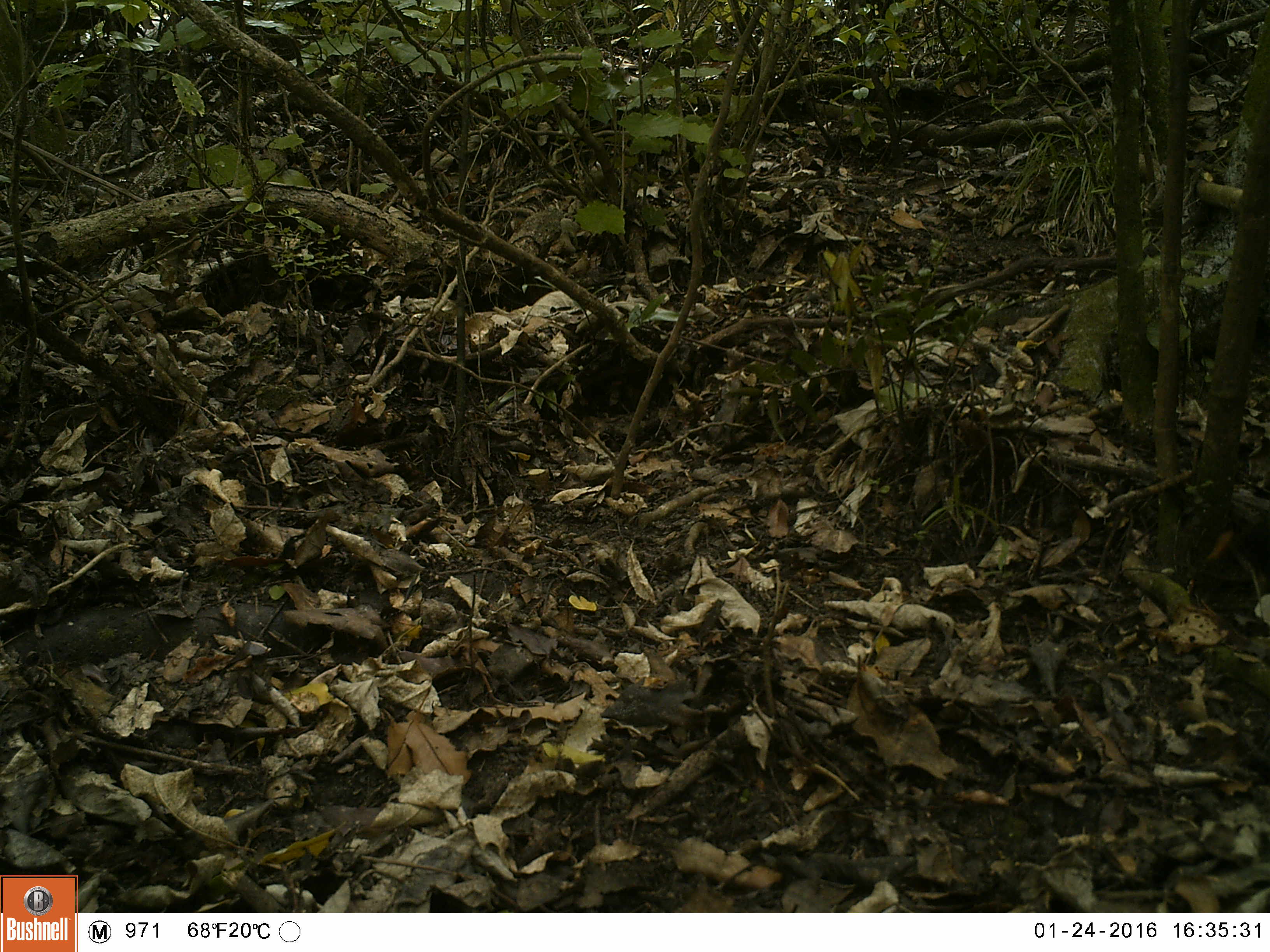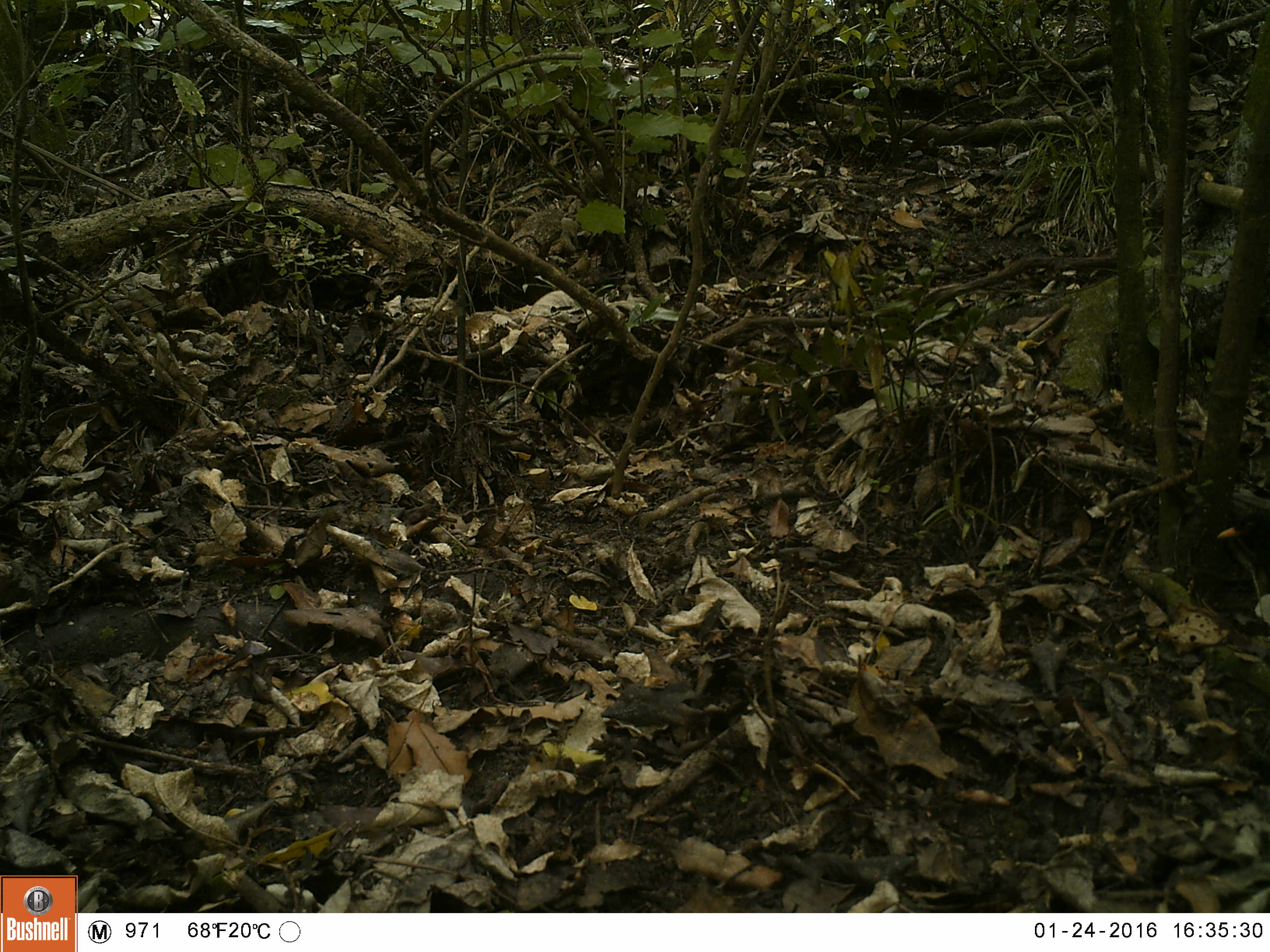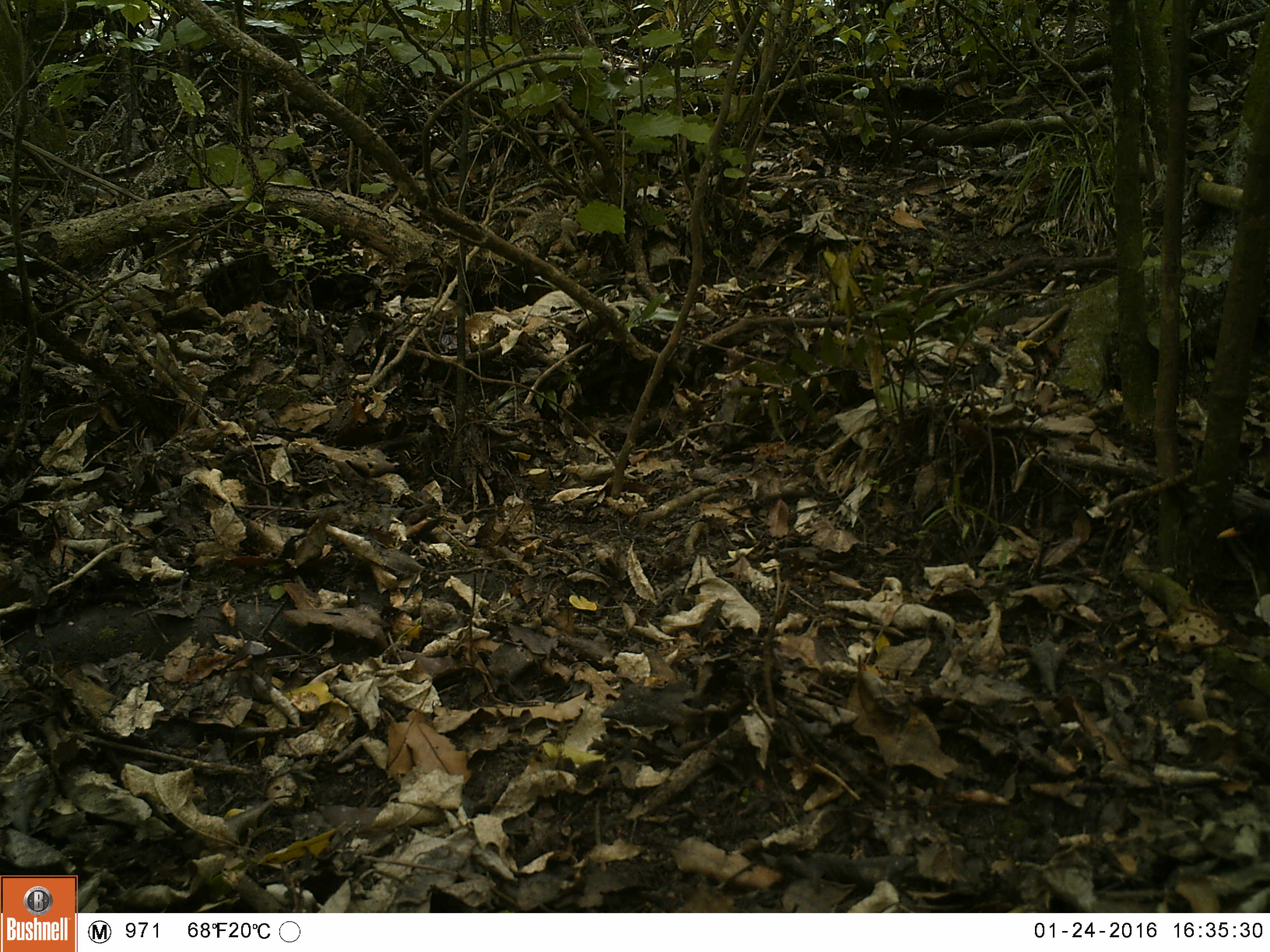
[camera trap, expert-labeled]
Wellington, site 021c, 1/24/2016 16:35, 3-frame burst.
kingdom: Animalia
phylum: Chordata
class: Aves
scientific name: Aves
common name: bird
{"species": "bird (Aves)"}